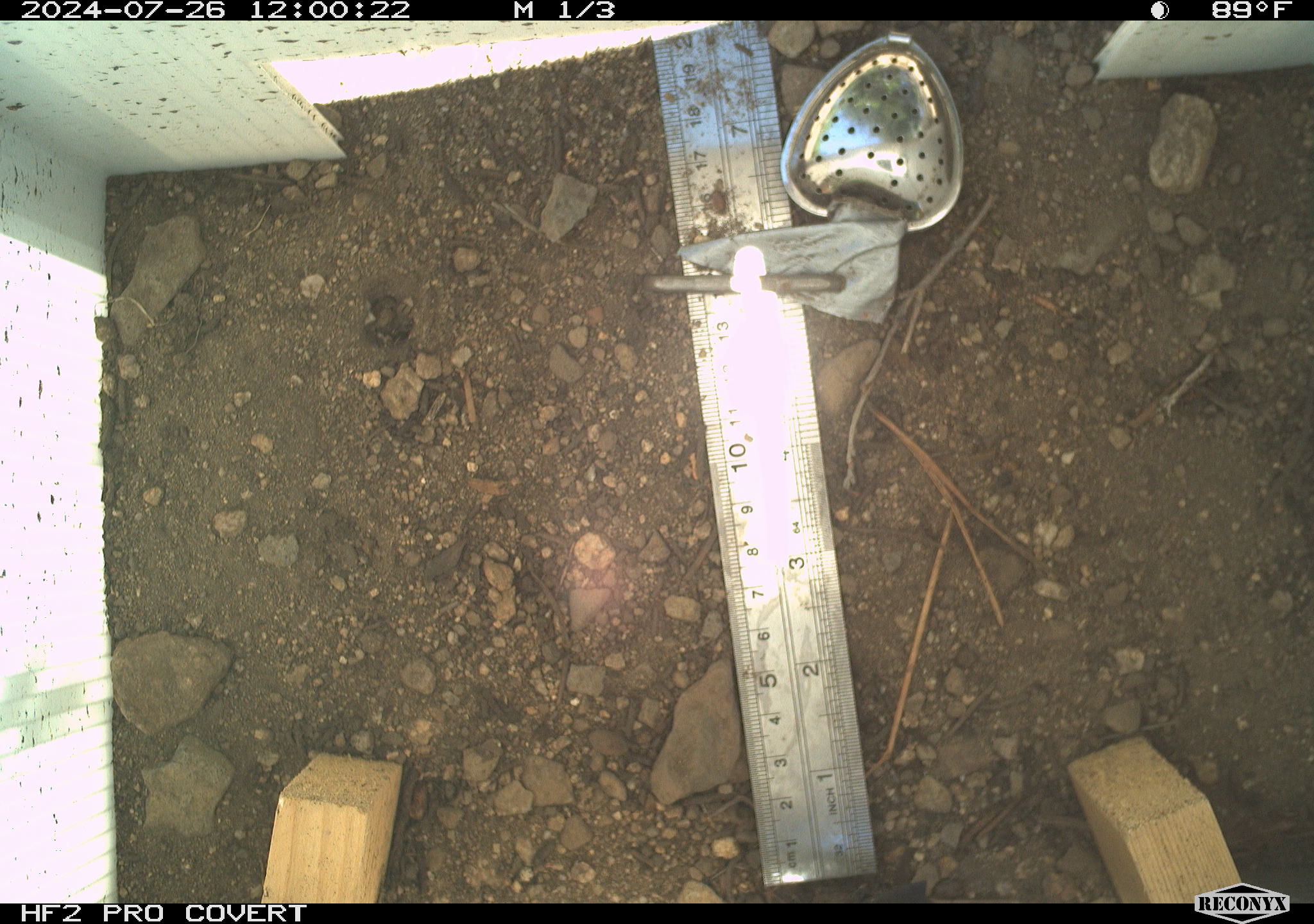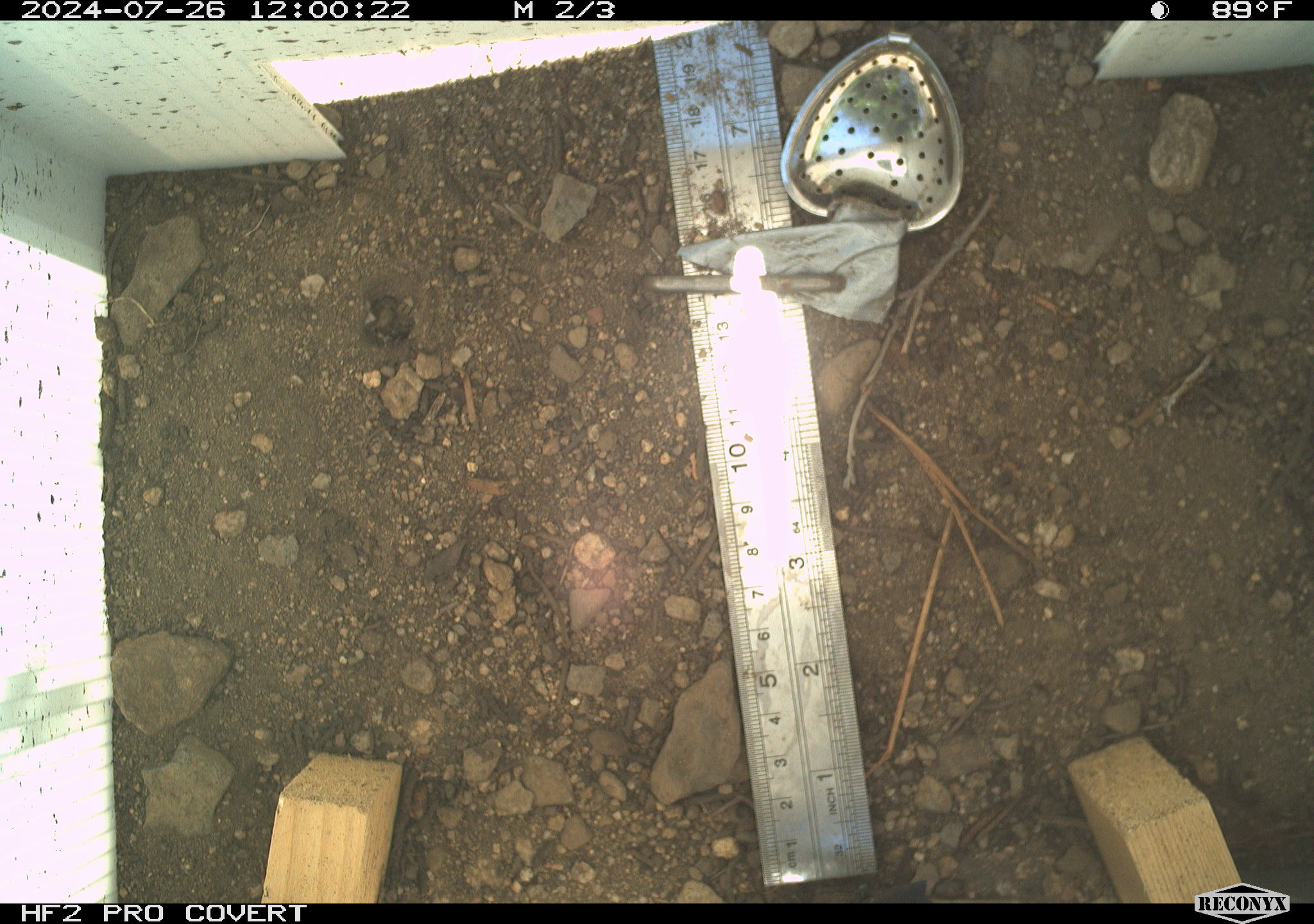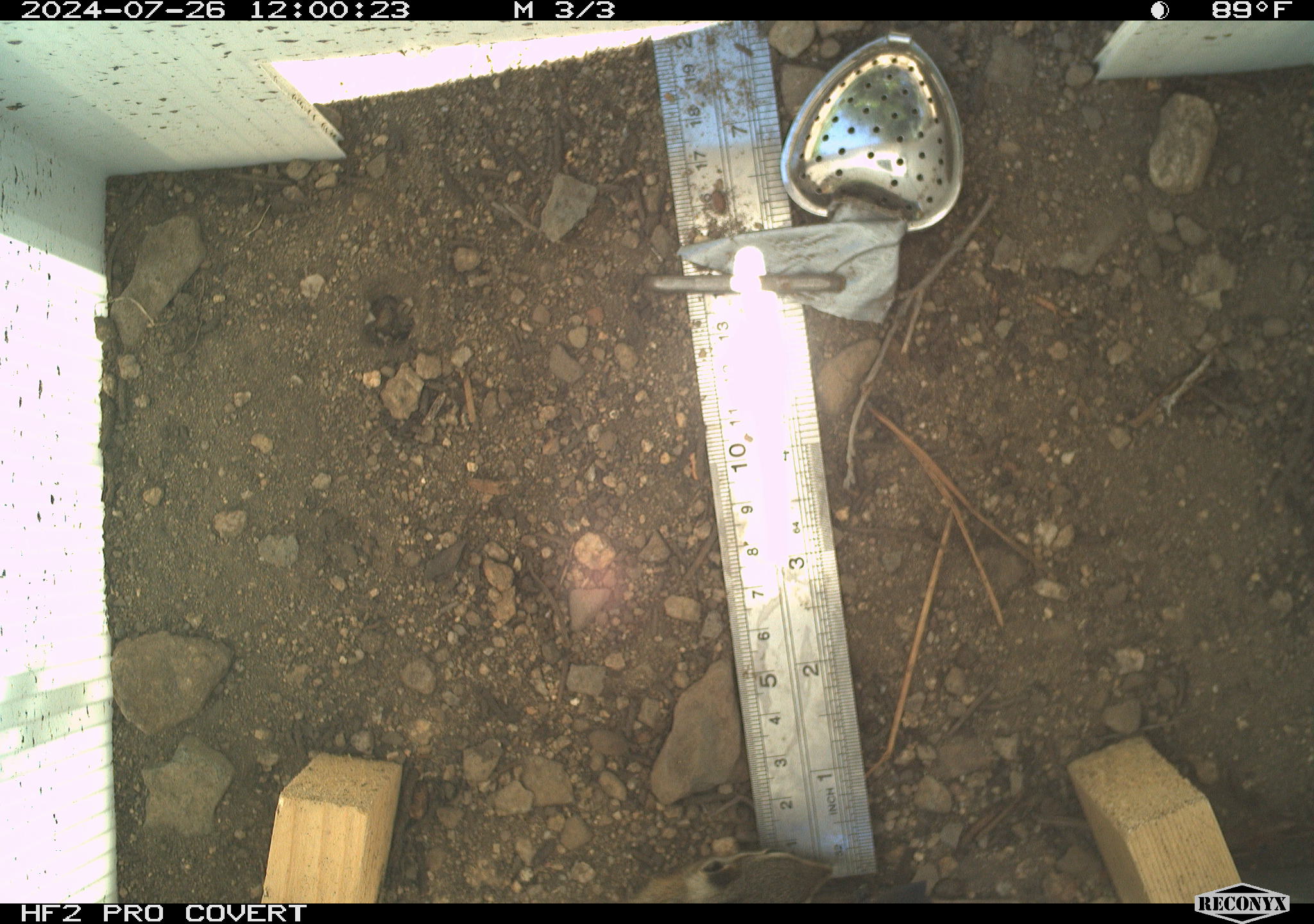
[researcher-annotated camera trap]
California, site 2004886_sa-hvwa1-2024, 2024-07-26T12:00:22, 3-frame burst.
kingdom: Animalia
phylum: Chordata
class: Mammalia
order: Rodentia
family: Sciuridae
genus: Neotamias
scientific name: Neotamias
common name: western chipmunks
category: neotamias species